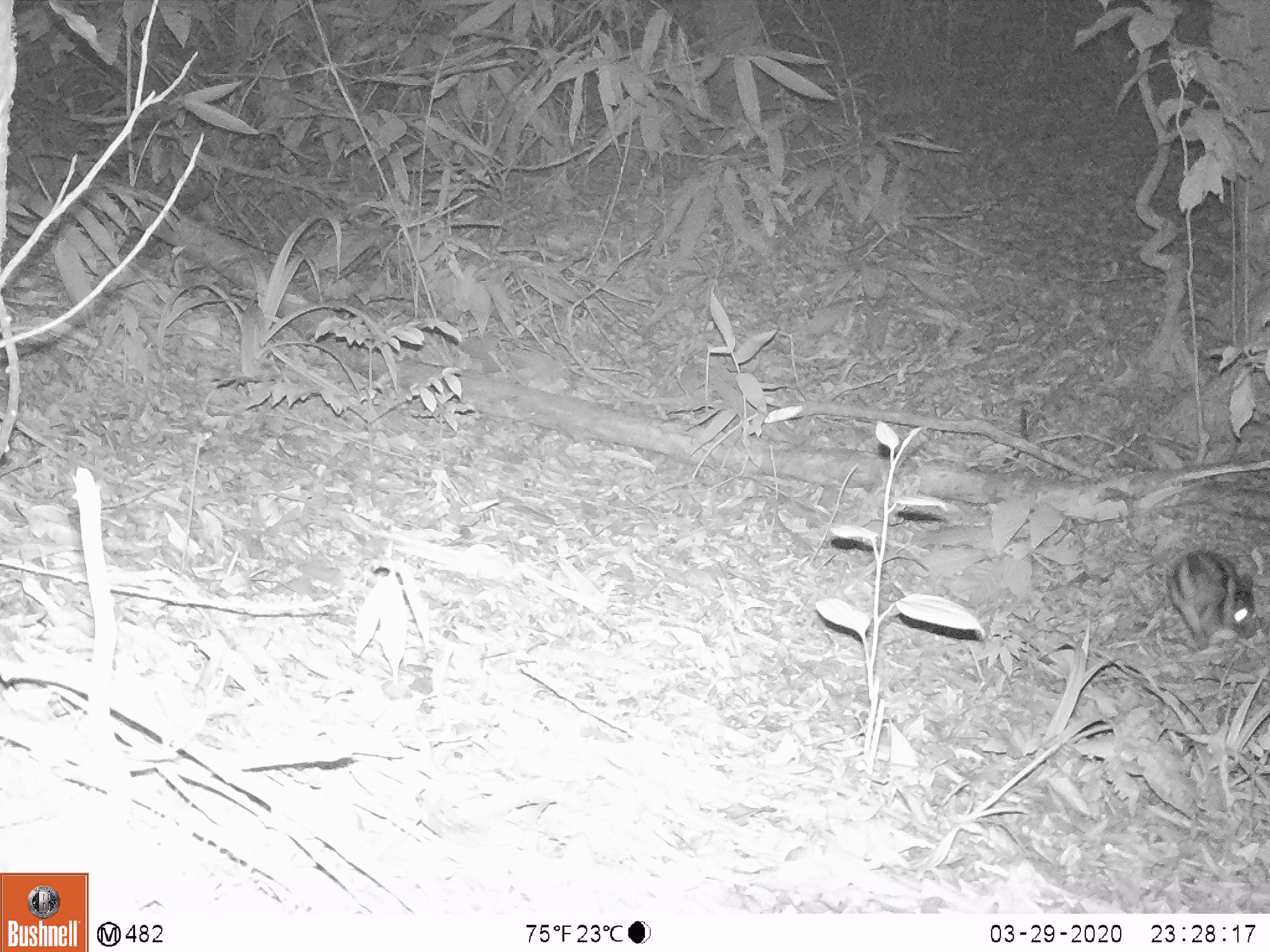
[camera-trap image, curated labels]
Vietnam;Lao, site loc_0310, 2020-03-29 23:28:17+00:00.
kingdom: Animalia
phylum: Chordata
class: Mammalia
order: Lagomorpha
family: Leporidae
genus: Nesolagus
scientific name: Nesolagus timminsi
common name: annamite striped rabbit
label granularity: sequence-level